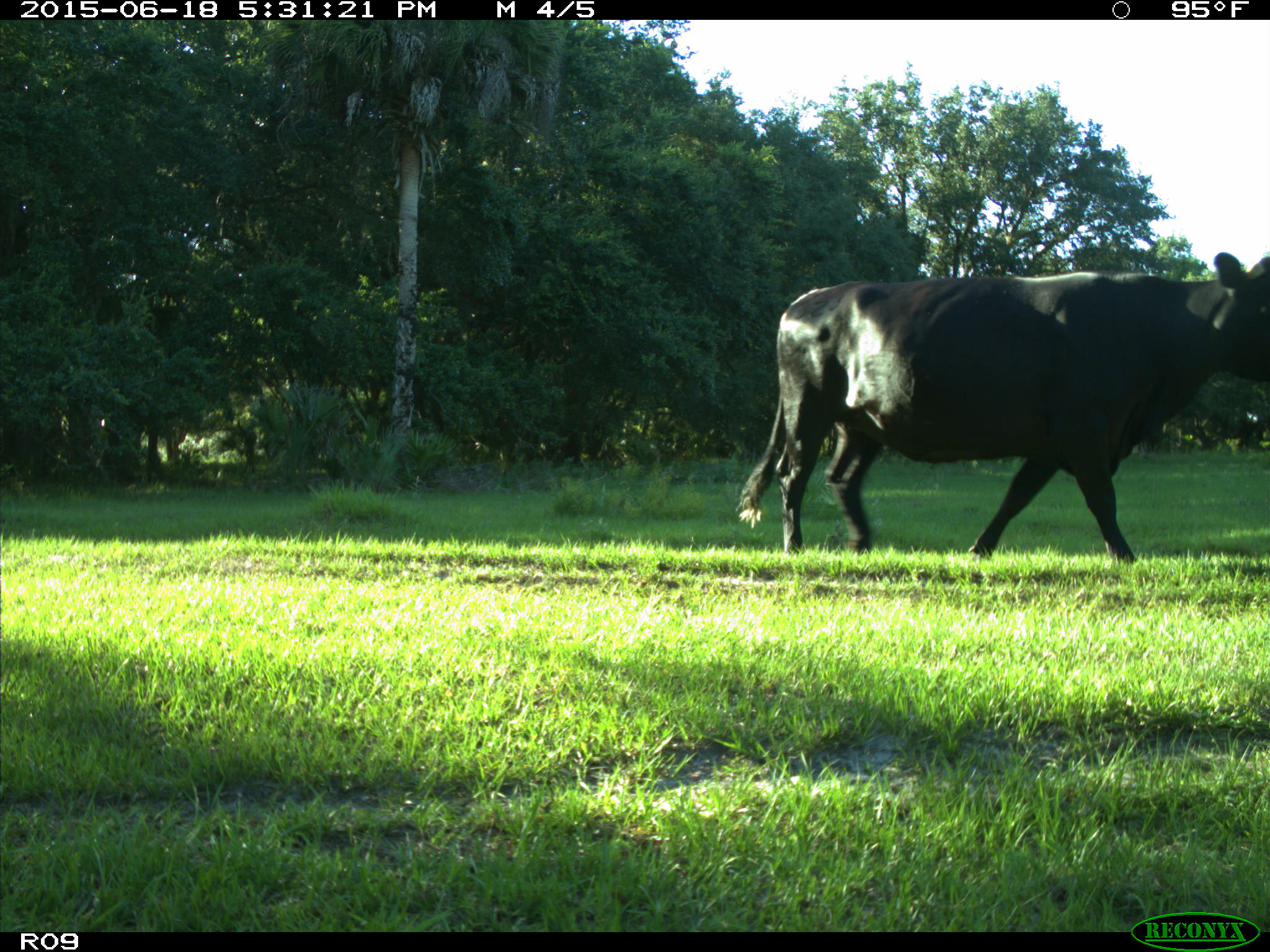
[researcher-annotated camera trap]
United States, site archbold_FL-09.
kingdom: Animalia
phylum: Chordata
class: Mammalia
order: Artiodactyla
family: Bovidae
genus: Bos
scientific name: Bos taurus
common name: domestic cow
Bos taurus (domestic cow).